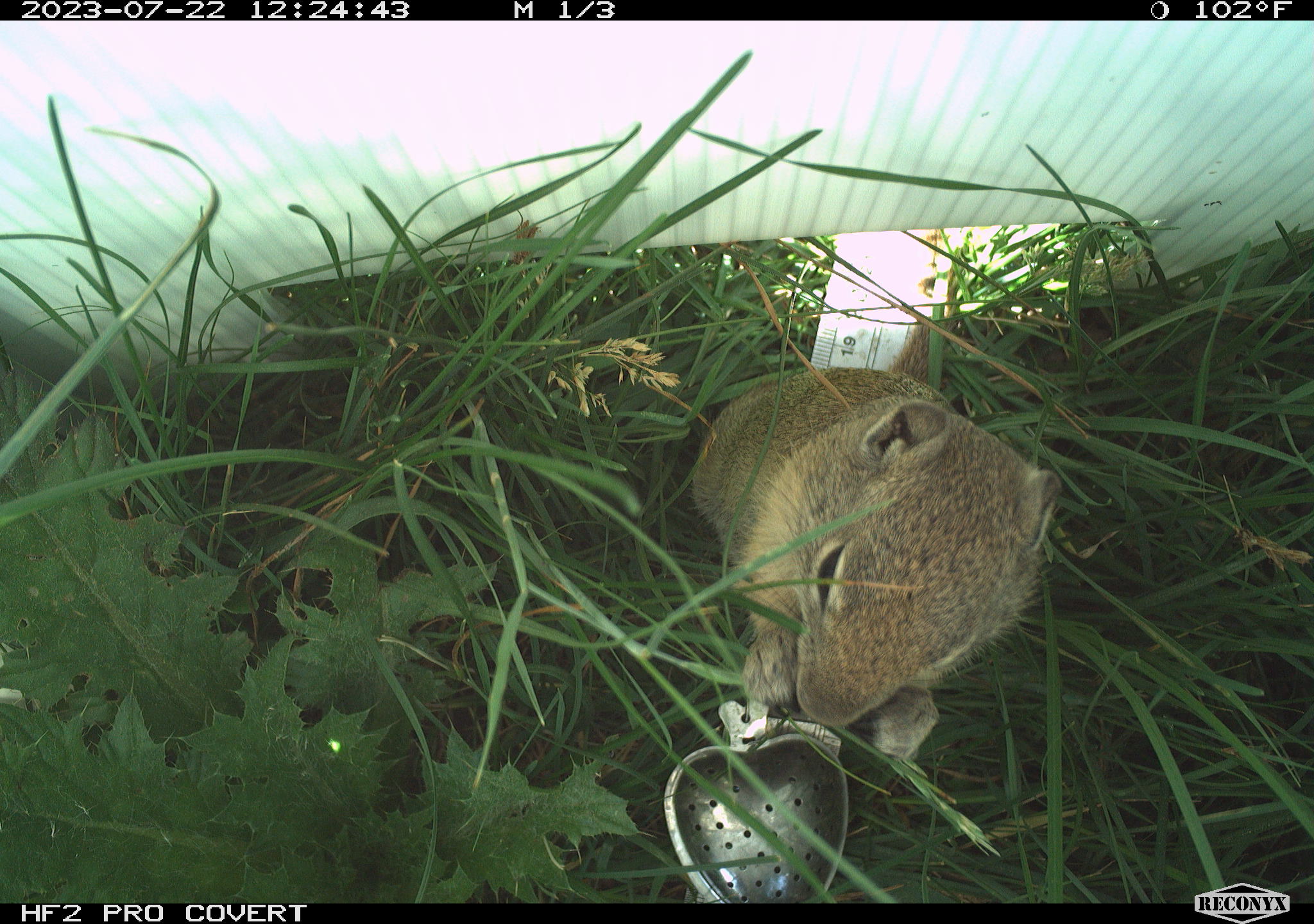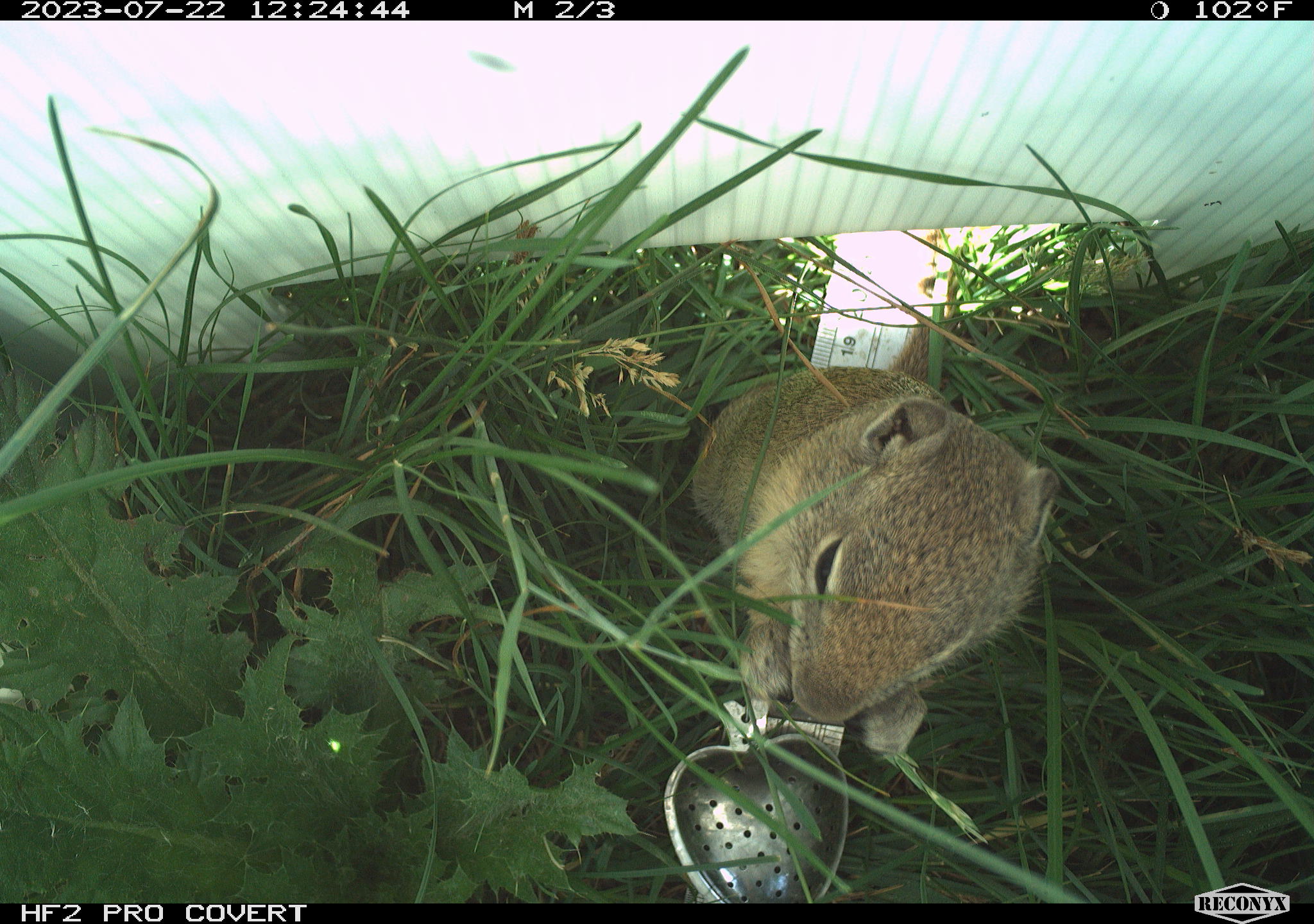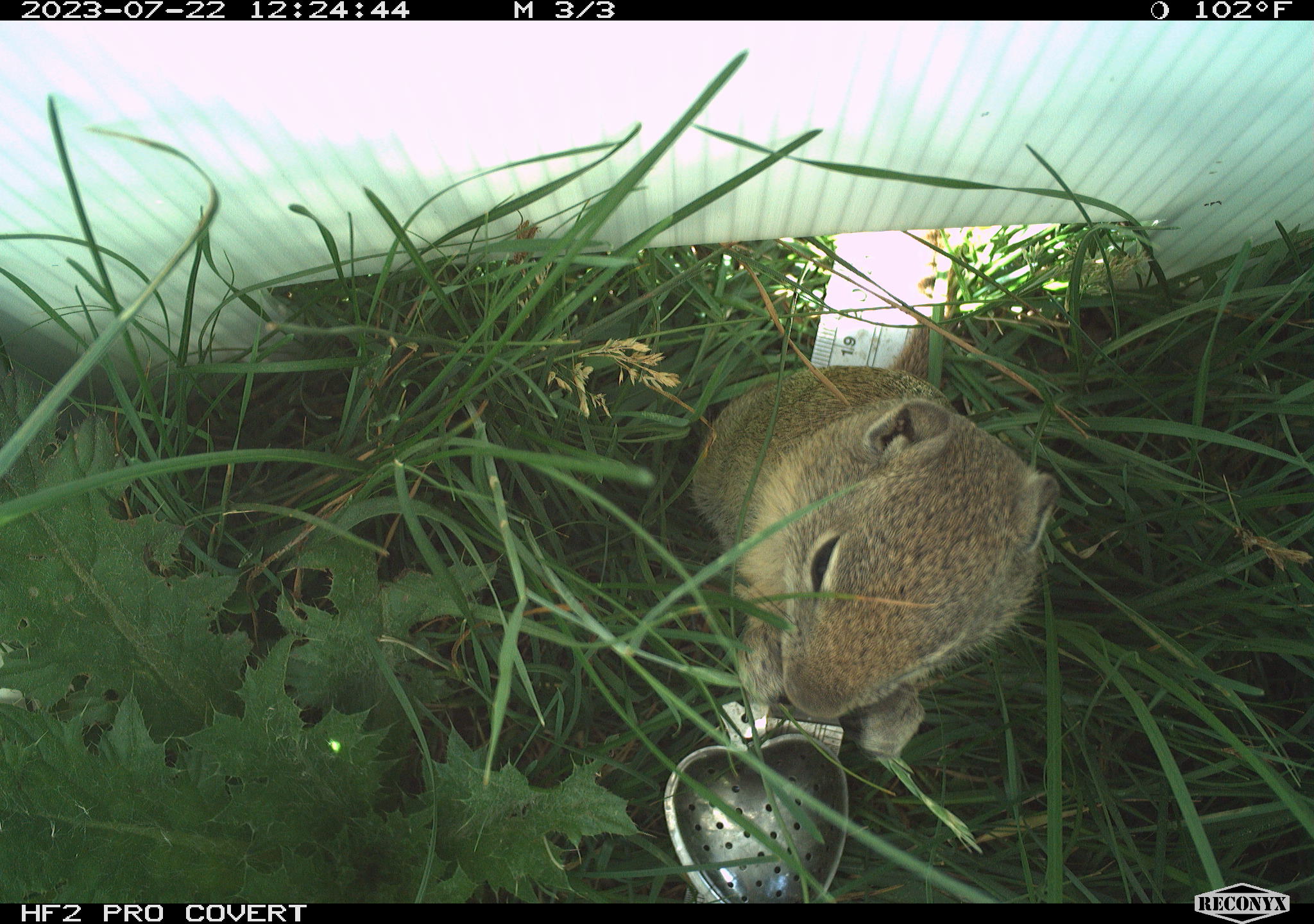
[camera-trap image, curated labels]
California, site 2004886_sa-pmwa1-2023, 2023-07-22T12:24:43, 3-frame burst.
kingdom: Animalia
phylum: Chordata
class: Mammalia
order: Rodentia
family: Sciuridae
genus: Urocitellus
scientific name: Urocitellus beldingi beldingi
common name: belding's ground squirrel